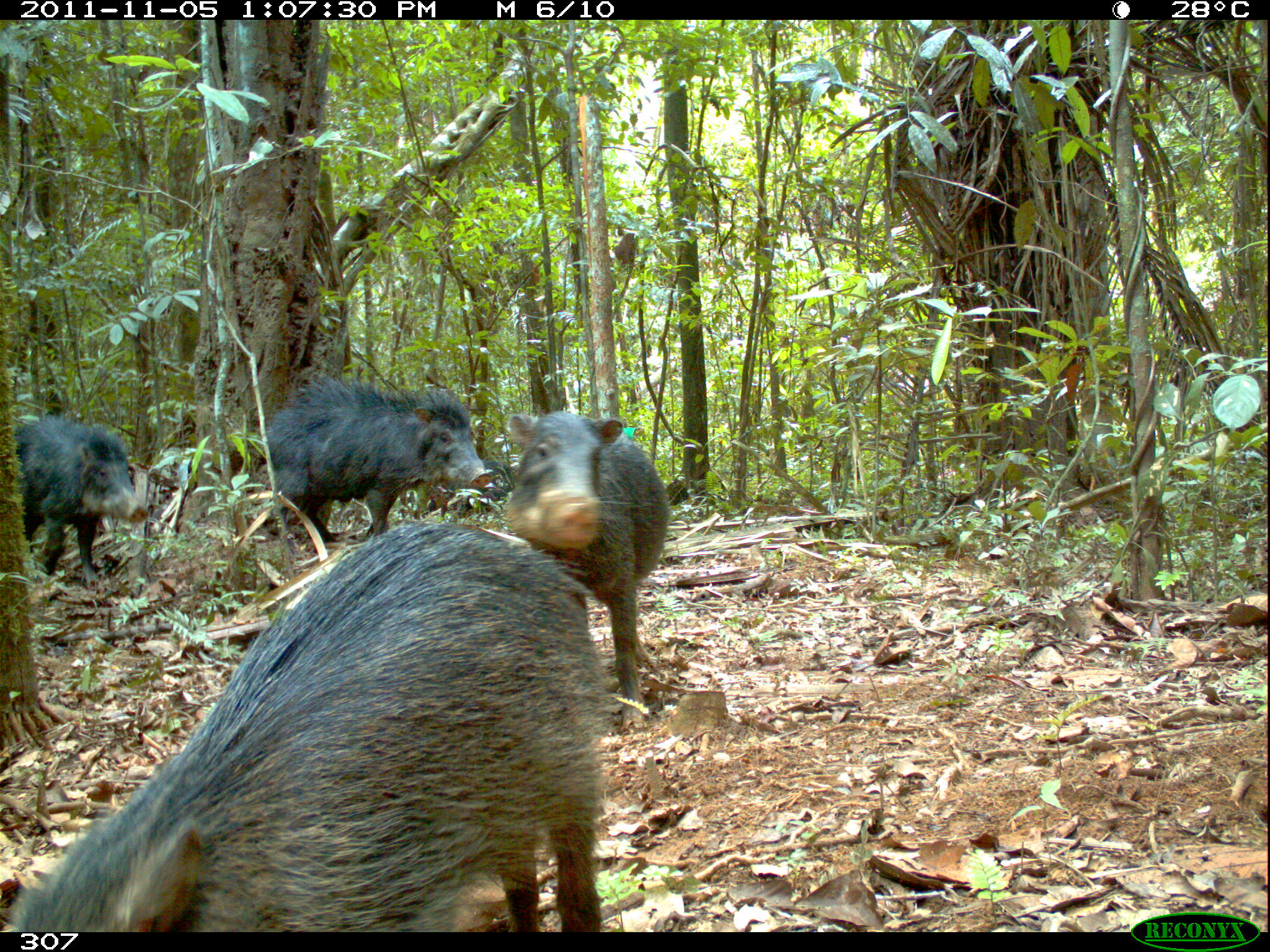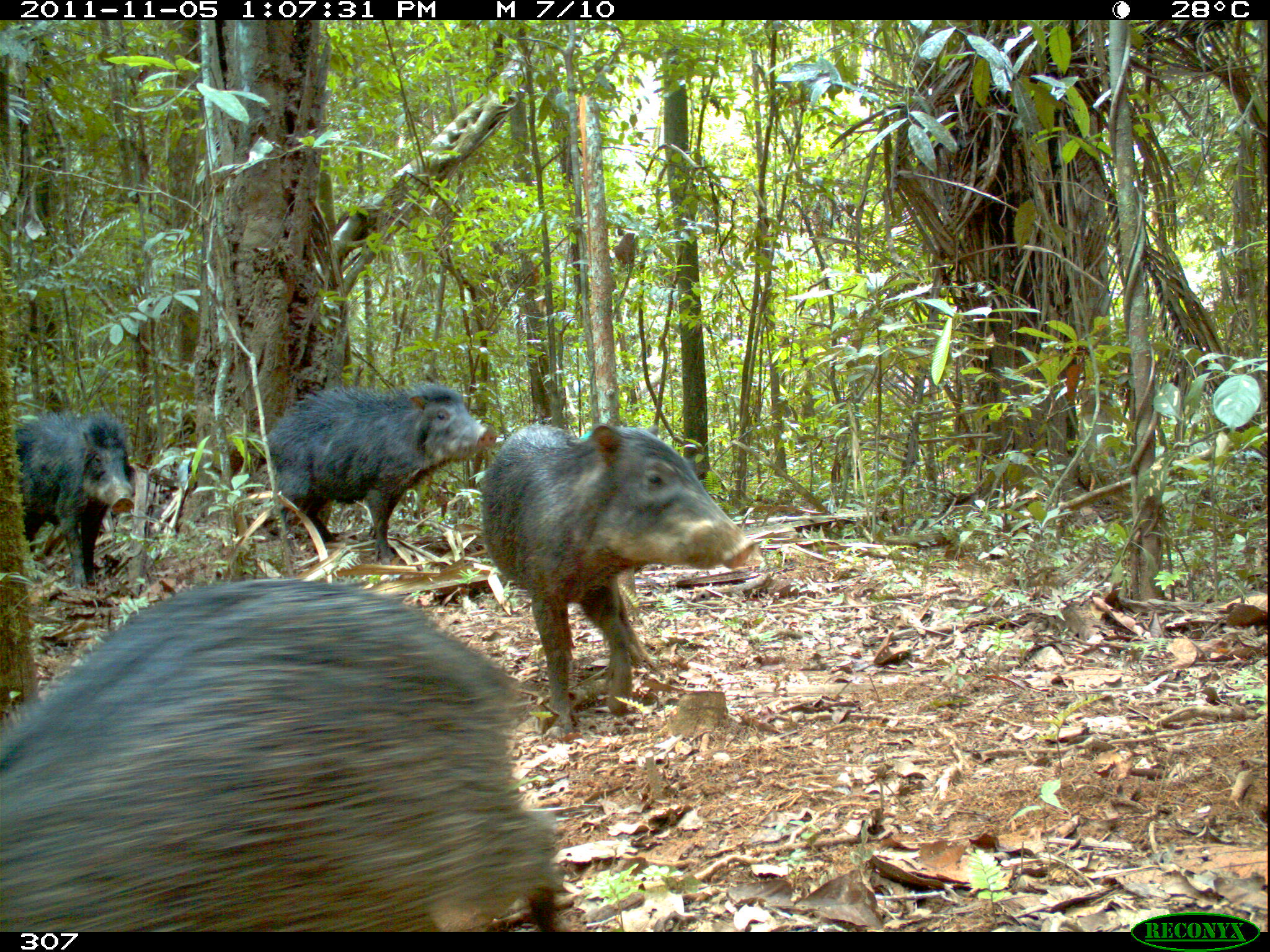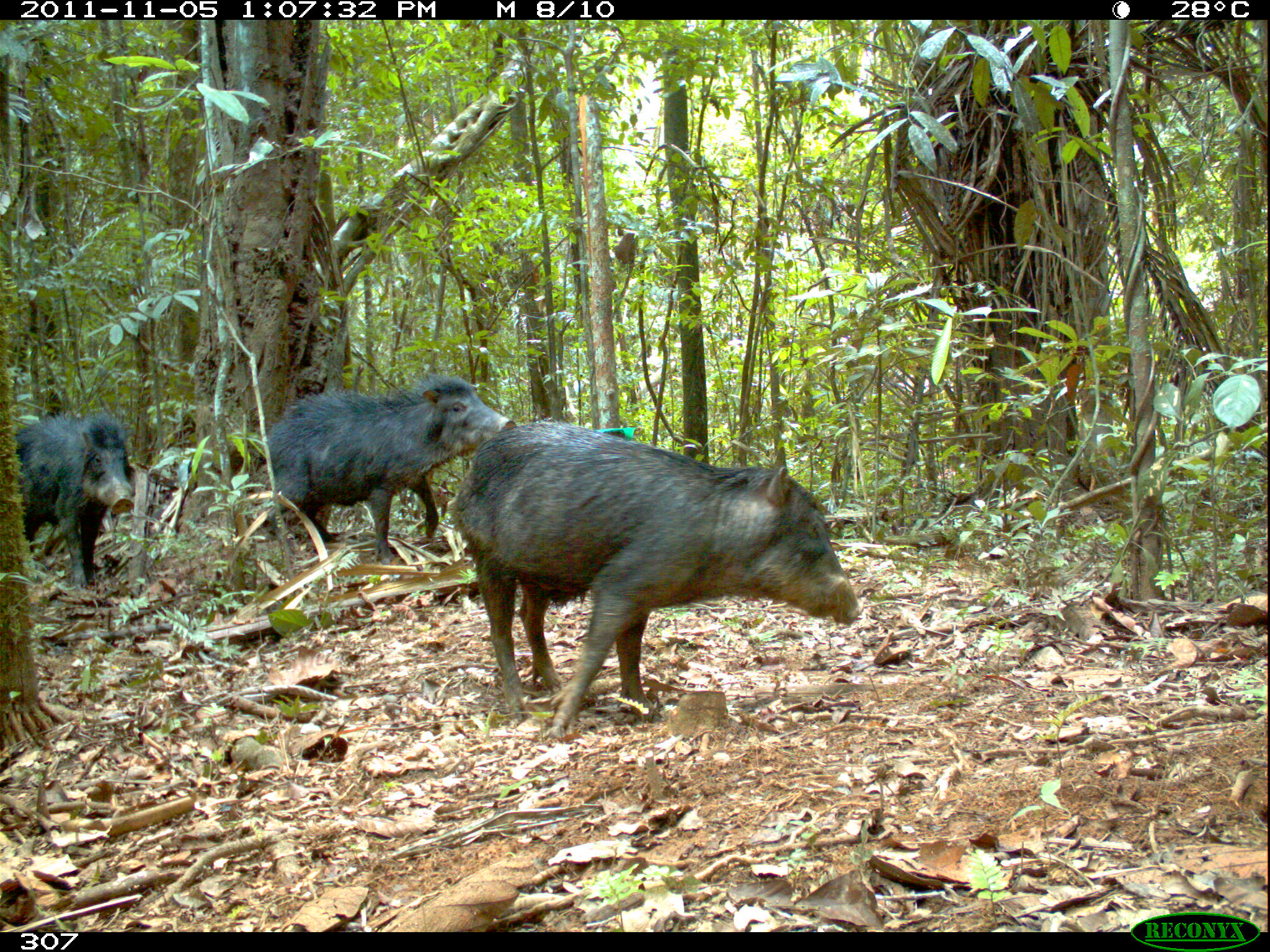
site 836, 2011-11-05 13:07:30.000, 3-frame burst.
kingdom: Animalia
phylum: Chordata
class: Mammalia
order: Artiodactyla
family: Tayassuidae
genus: Tayassu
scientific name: Tayassu pecari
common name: white-lipped peccary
Tayassu pecari (white-lipped peccary).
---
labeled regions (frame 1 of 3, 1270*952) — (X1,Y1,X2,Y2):
tayassu pecari: (17,522,604,931); (501,409,671,728); (262,371,493,537); (14,412,145,584)